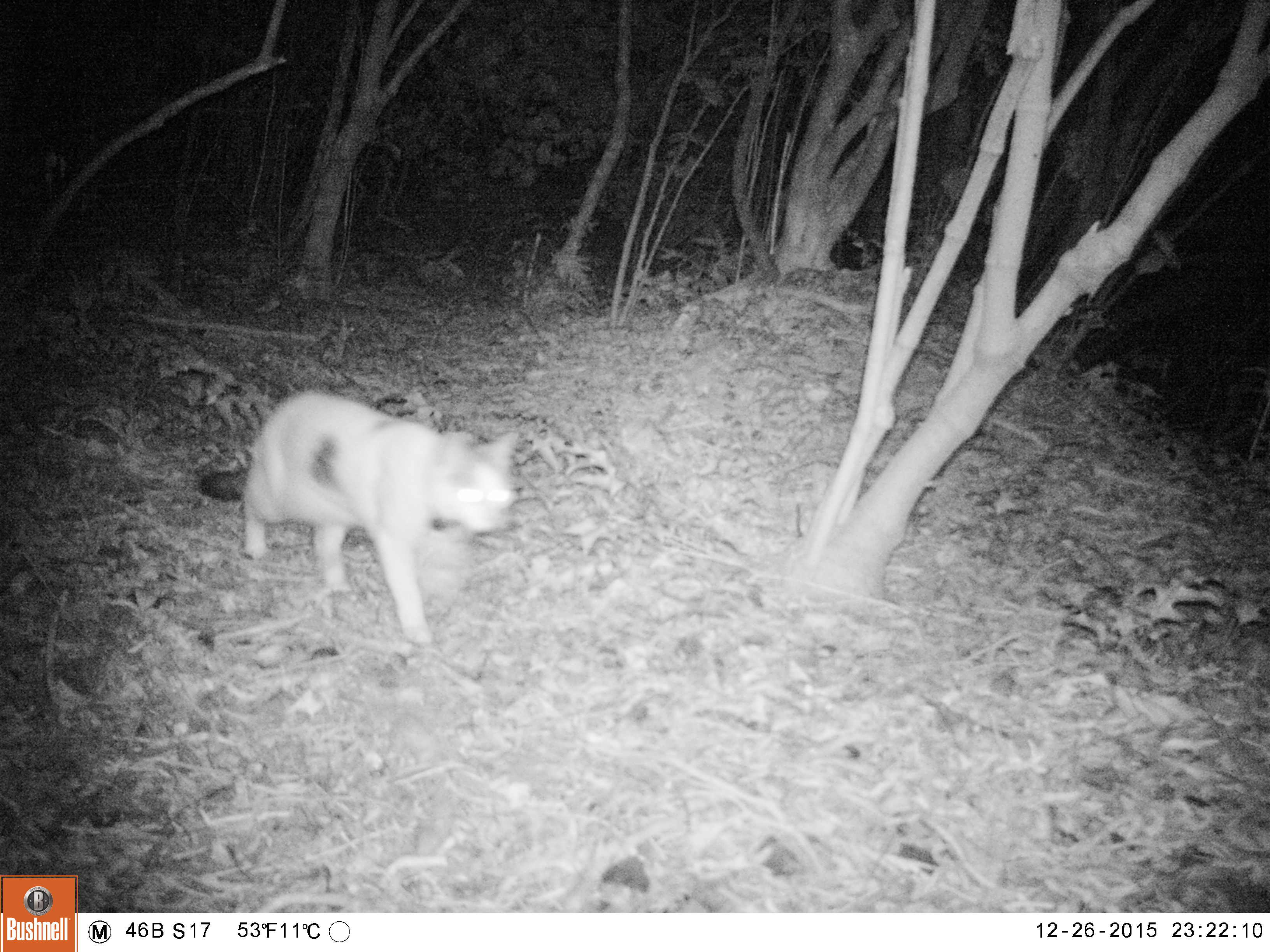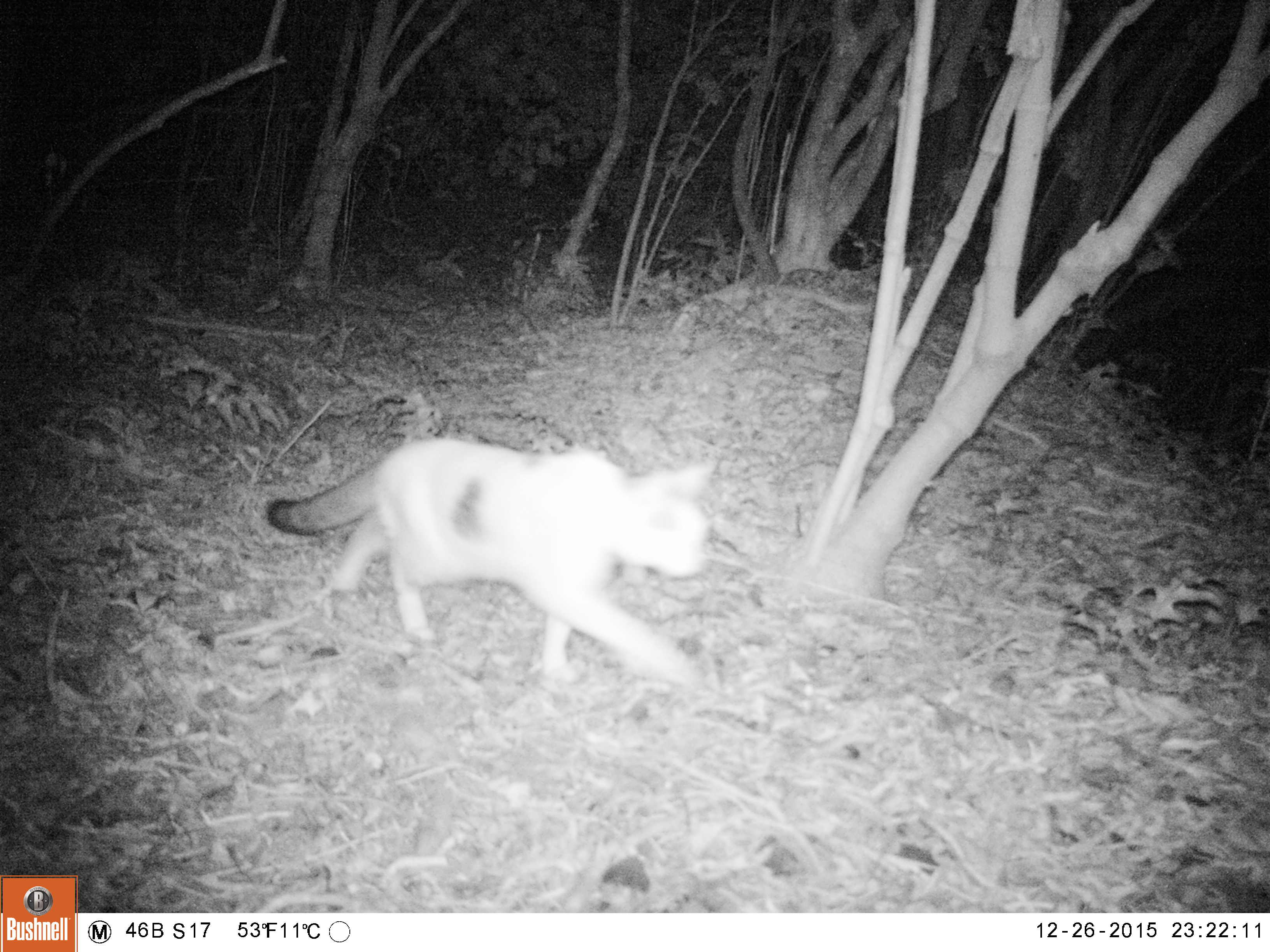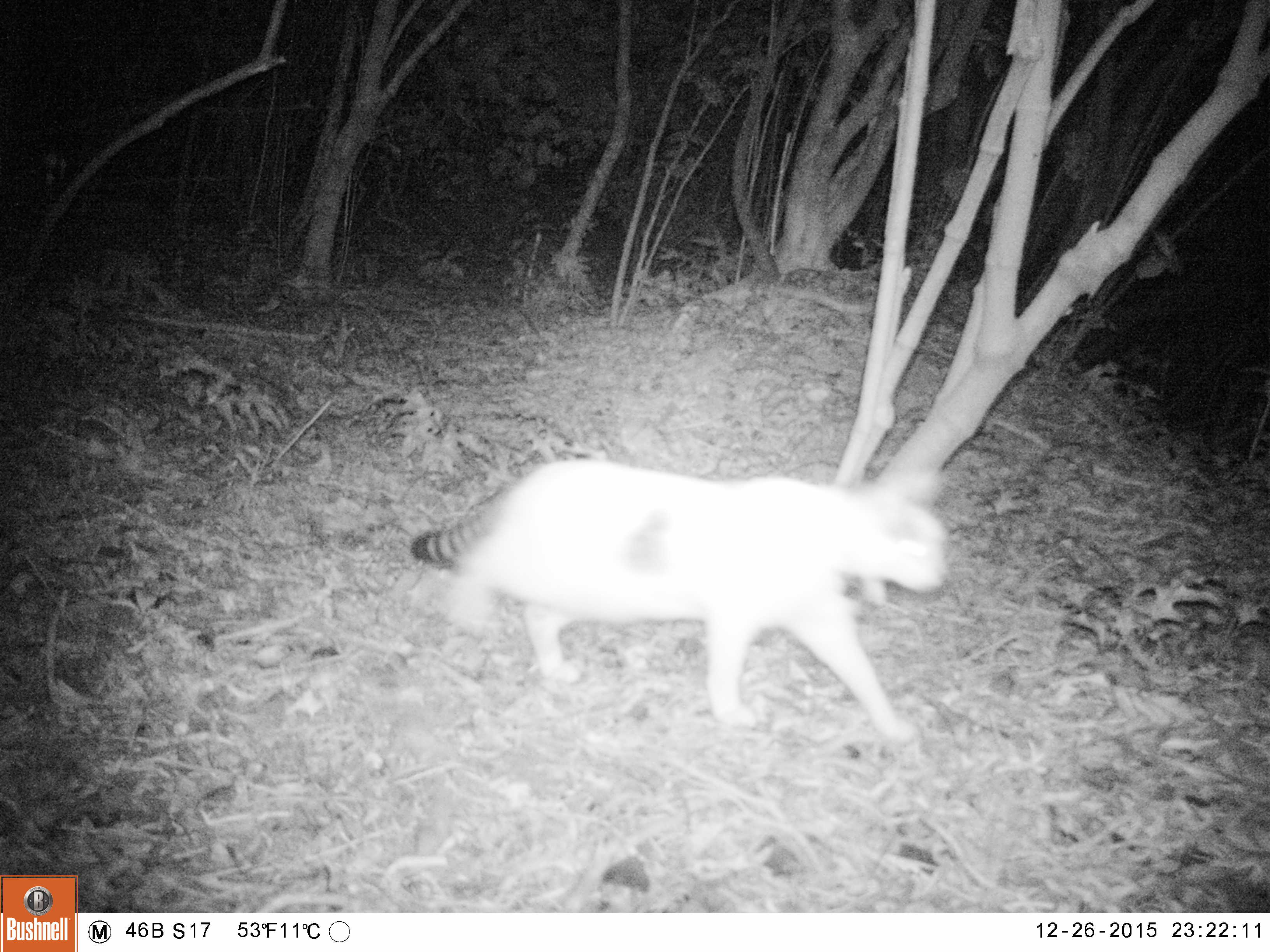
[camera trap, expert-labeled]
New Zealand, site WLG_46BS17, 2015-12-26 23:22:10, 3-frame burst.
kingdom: Animalia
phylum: Chordata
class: Mammalia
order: Carnivora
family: Felidae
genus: Felis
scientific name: Felis catus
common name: domestic cat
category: cat